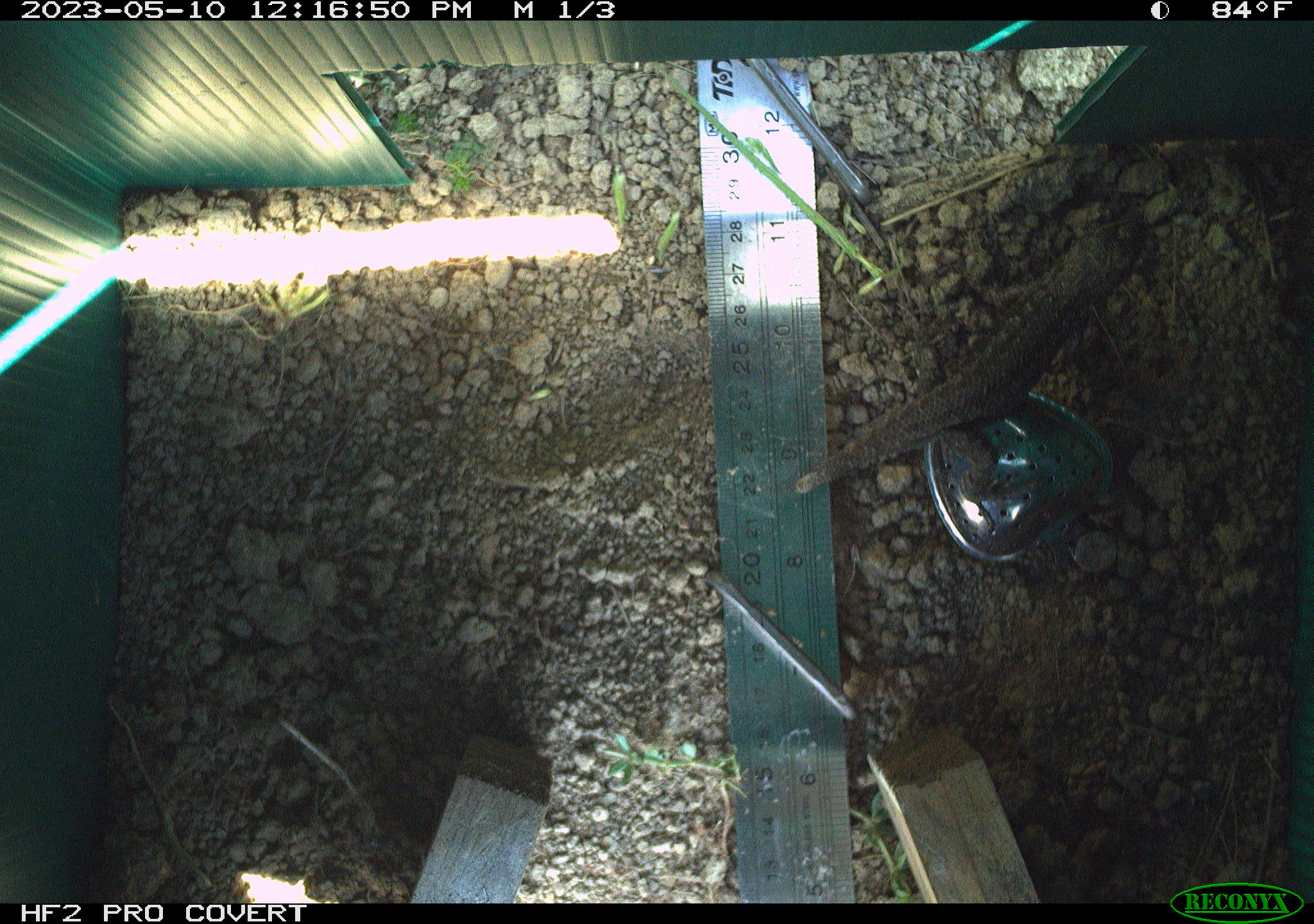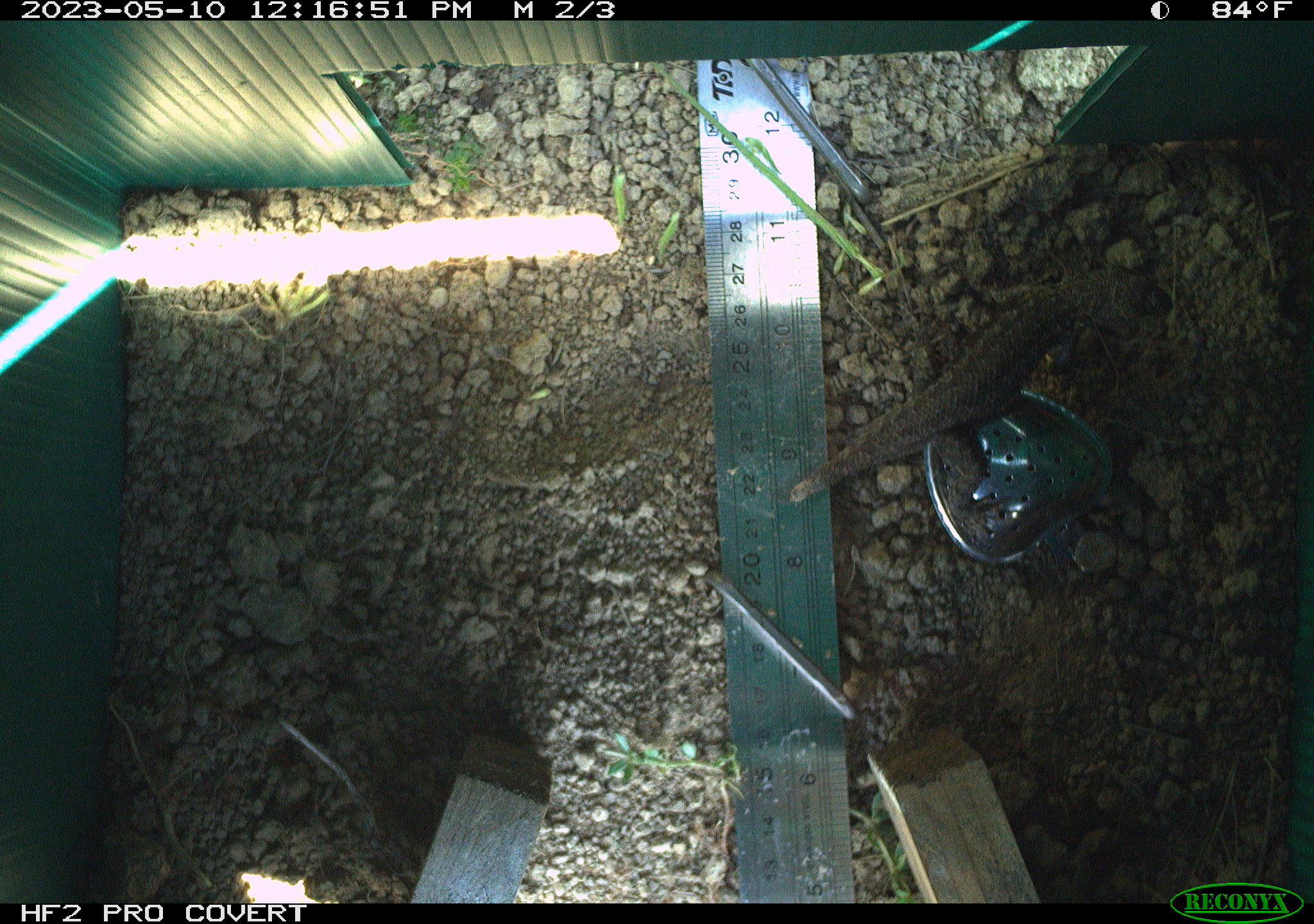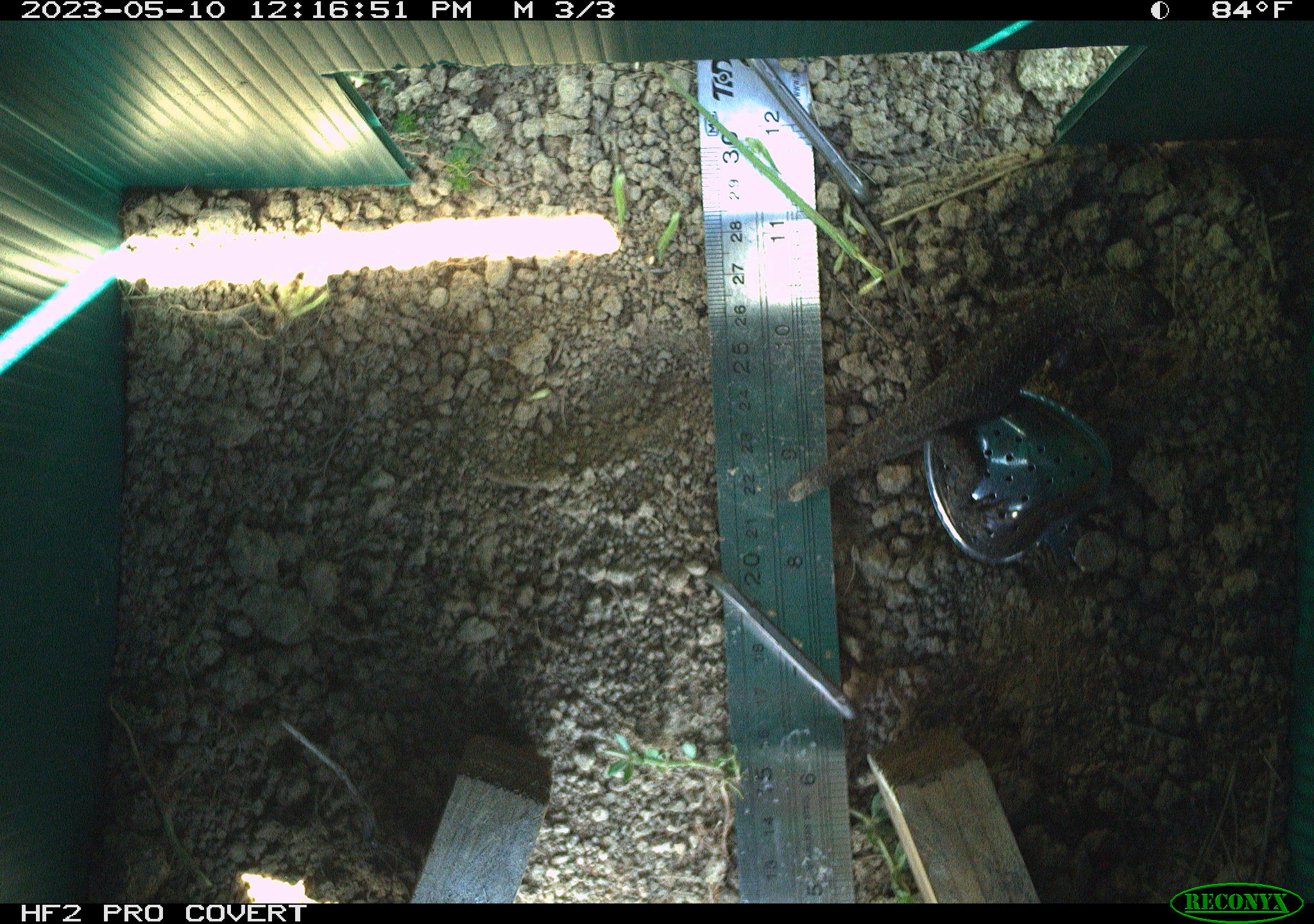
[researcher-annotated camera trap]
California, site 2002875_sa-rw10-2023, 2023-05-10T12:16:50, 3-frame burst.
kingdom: Animalia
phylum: Chordata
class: Reptilia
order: Squamata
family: Phrynosomatidae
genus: Sceloporus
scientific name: Sceloporus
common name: spiny lizards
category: sceloporus species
Sceloporus species (spiny lizards) (Sceloporus).